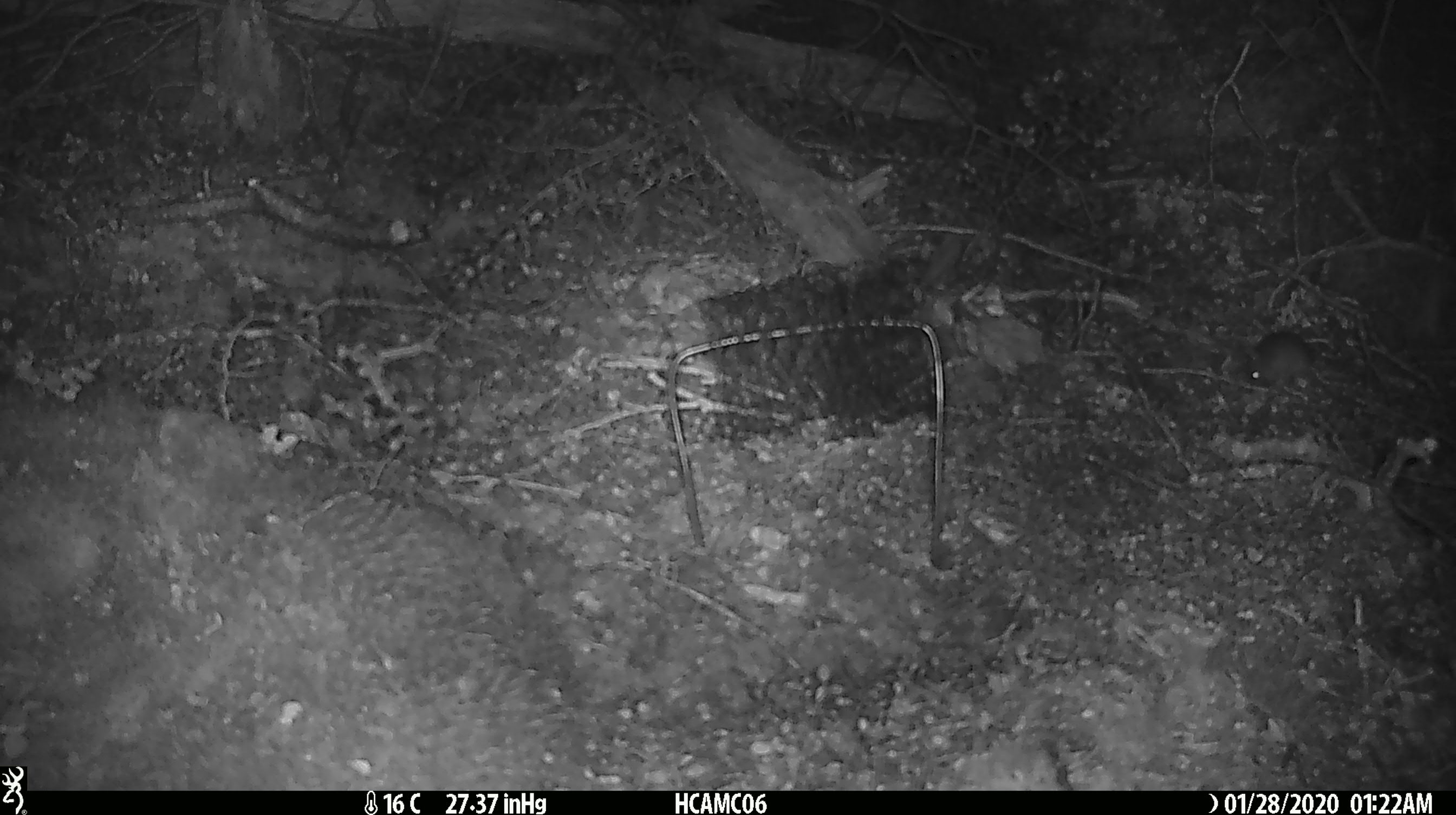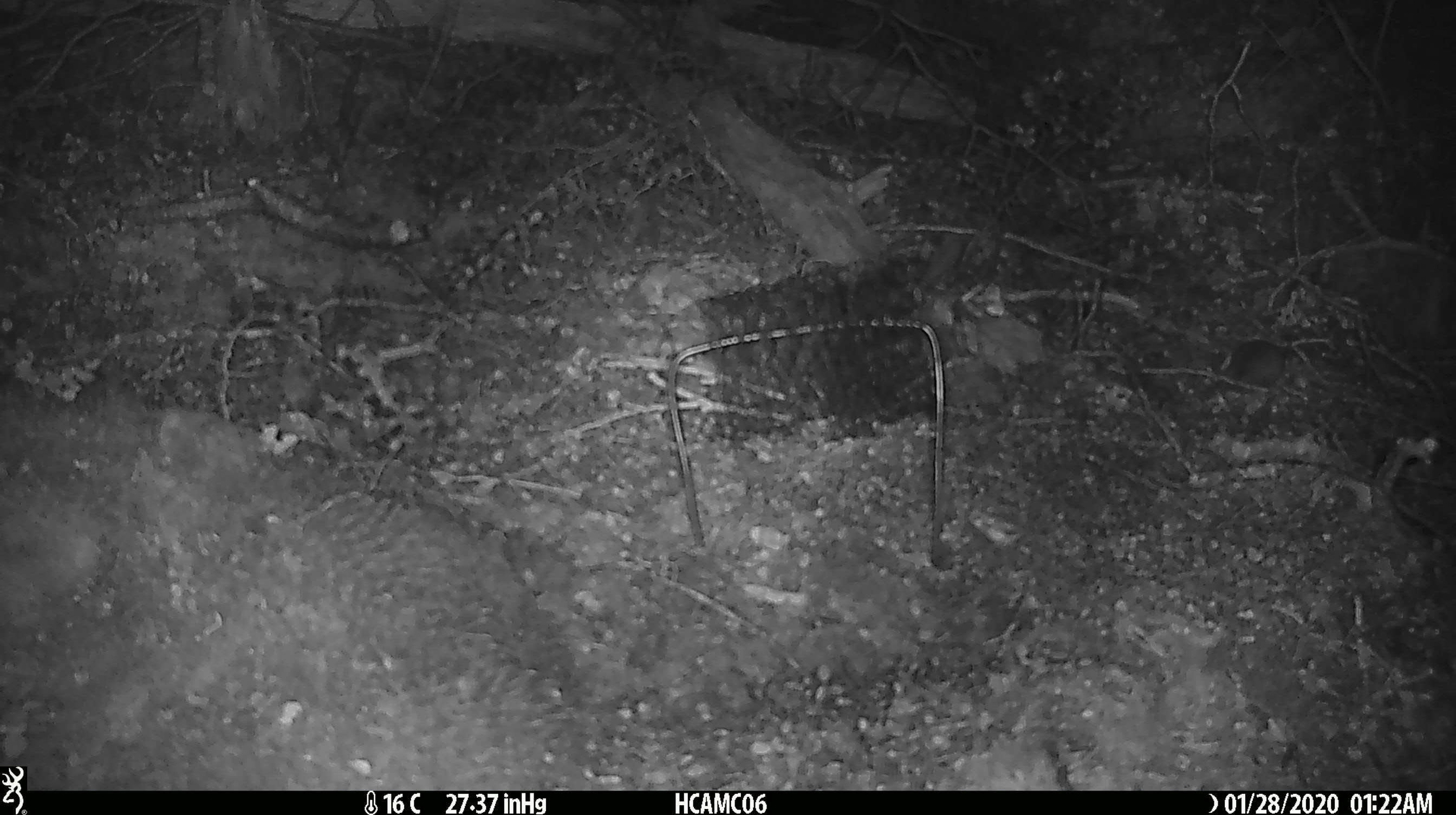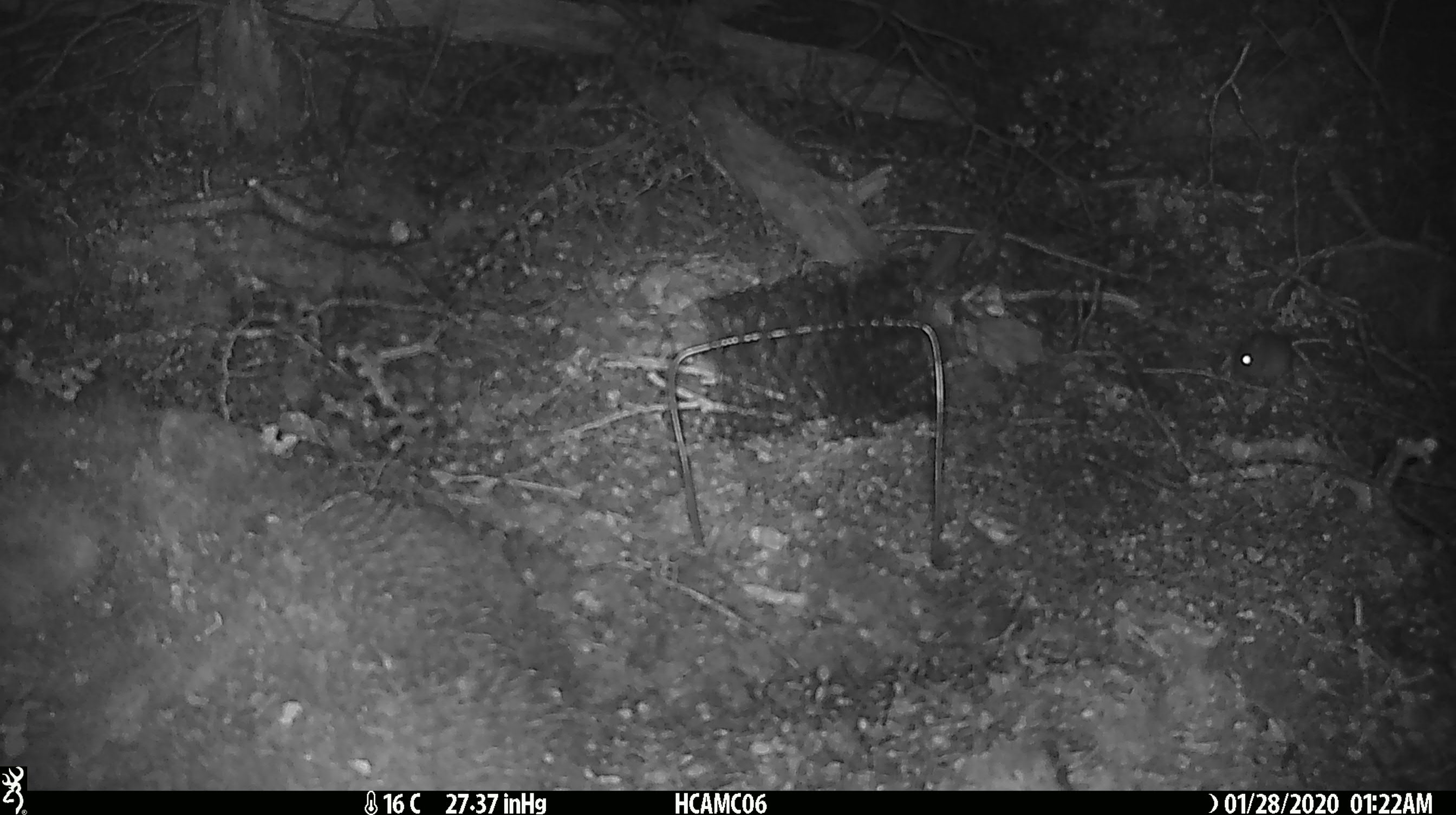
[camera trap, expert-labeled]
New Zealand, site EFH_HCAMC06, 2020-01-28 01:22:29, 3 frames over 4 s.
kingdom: Animalia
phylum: Chordata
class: Mammalia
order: Rodentia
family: Muridae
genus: Mus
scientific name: Mus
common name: mouse